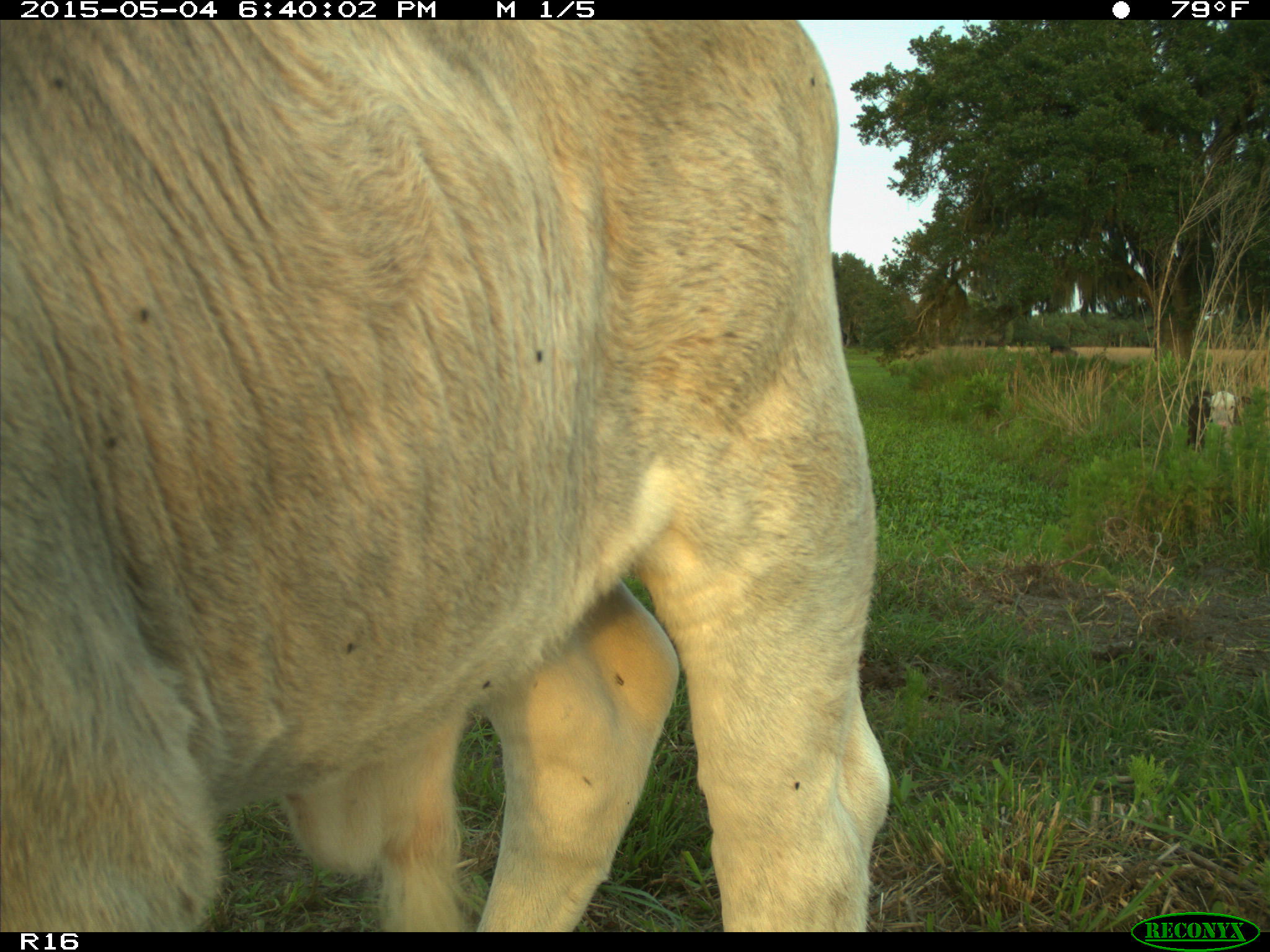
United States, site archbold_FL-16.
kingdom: Animalia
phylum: Chordata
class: Mammalia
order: Artiodactyla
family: Bovidae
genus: Bos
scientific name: Bos taurus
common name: domestic cow